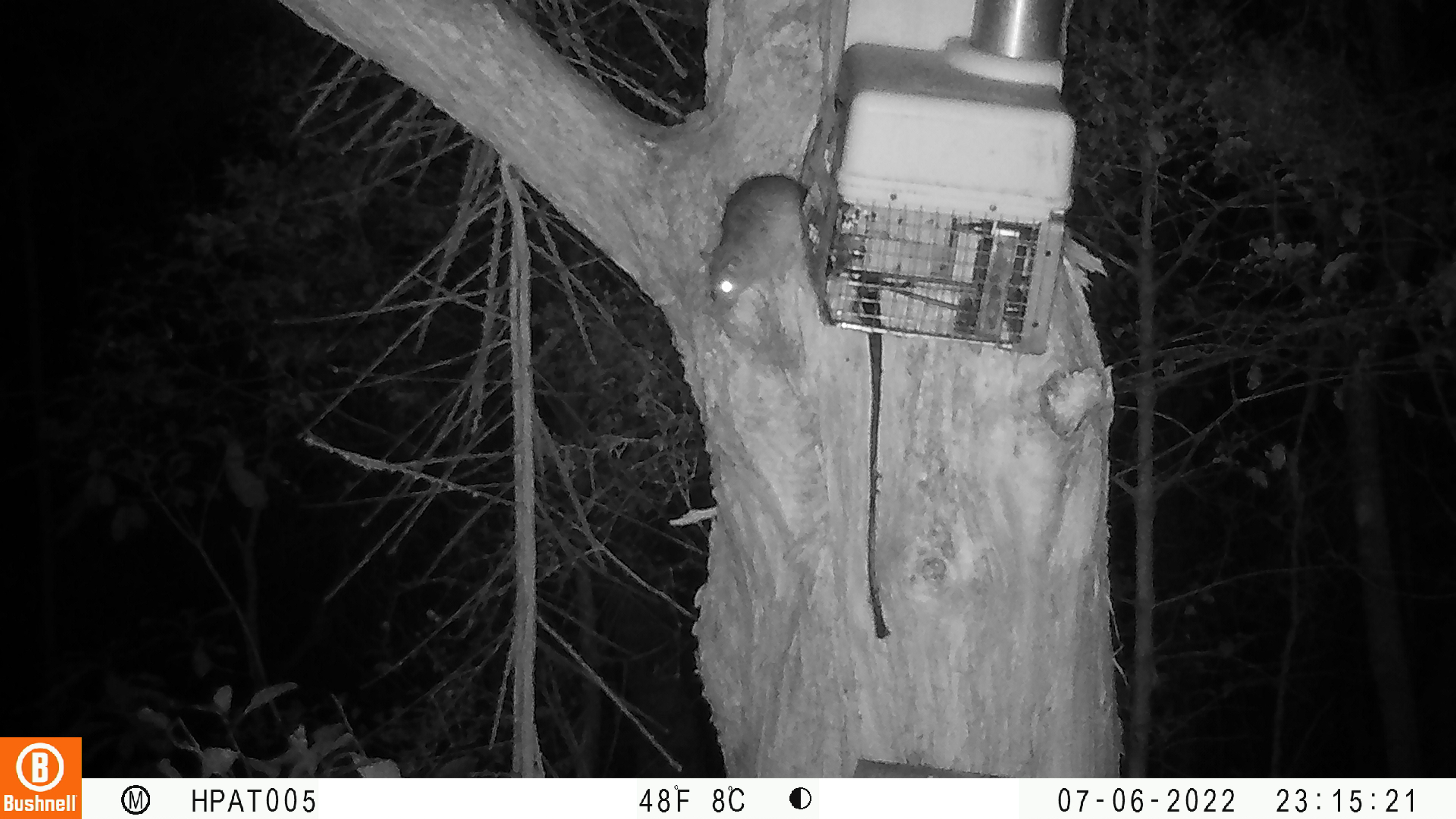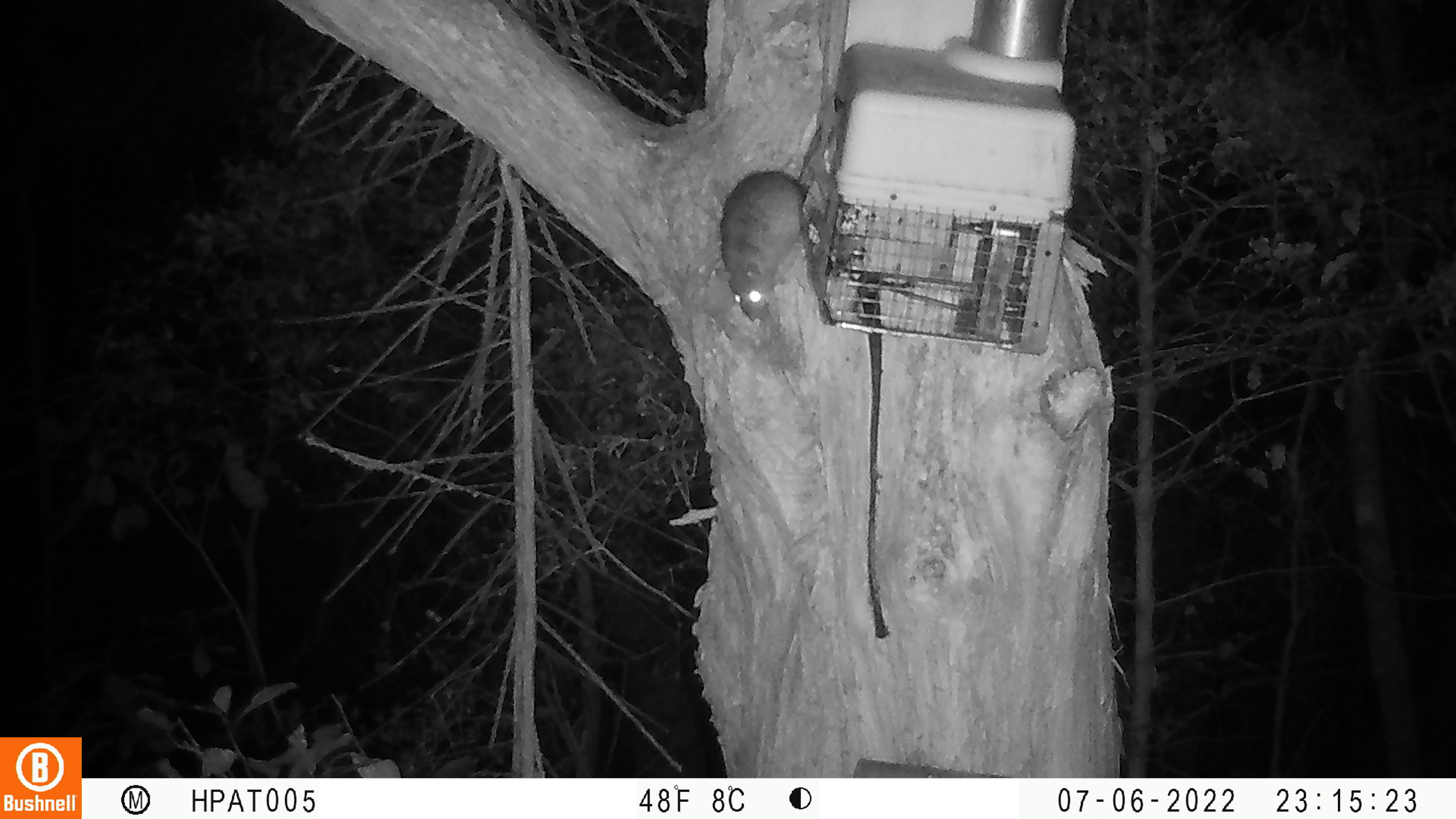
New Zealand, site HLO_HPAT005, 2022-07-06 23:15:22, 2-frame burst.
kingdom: Animalia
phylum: Chordata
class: Mammalia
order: Rodentia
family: Muridae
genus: Rattus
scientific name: Rattus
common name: rat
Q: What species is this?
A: Rat (Rattus).